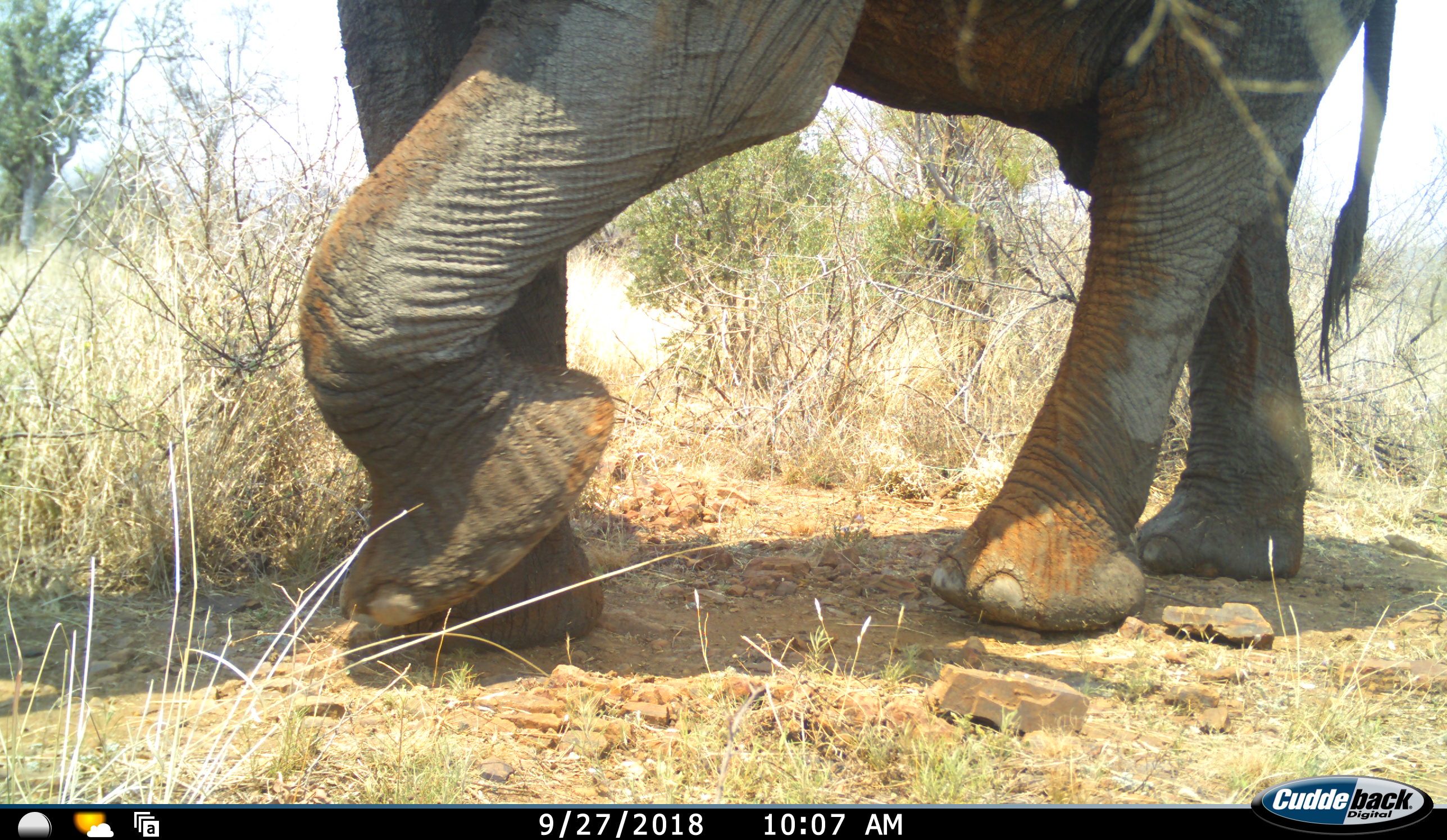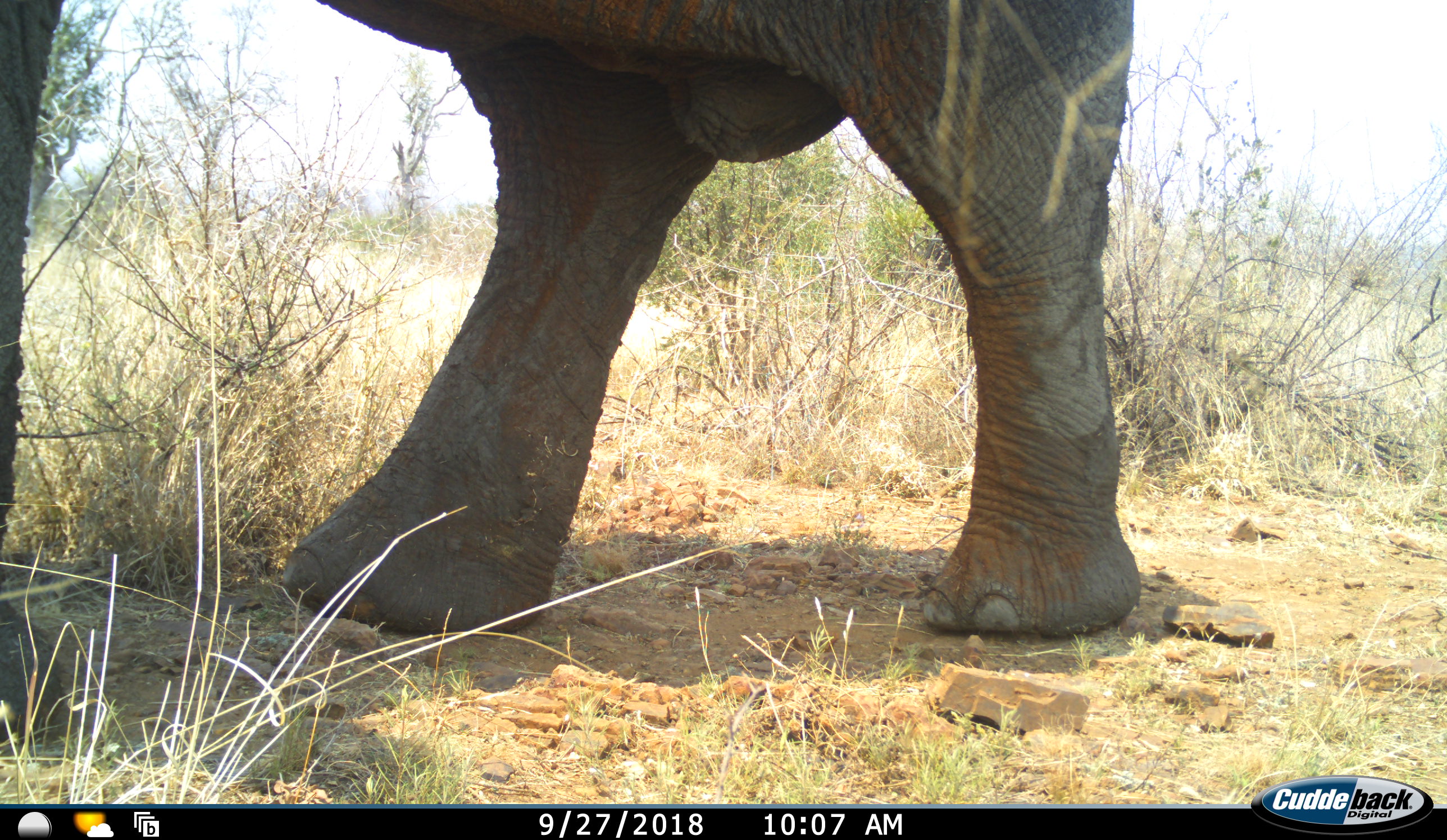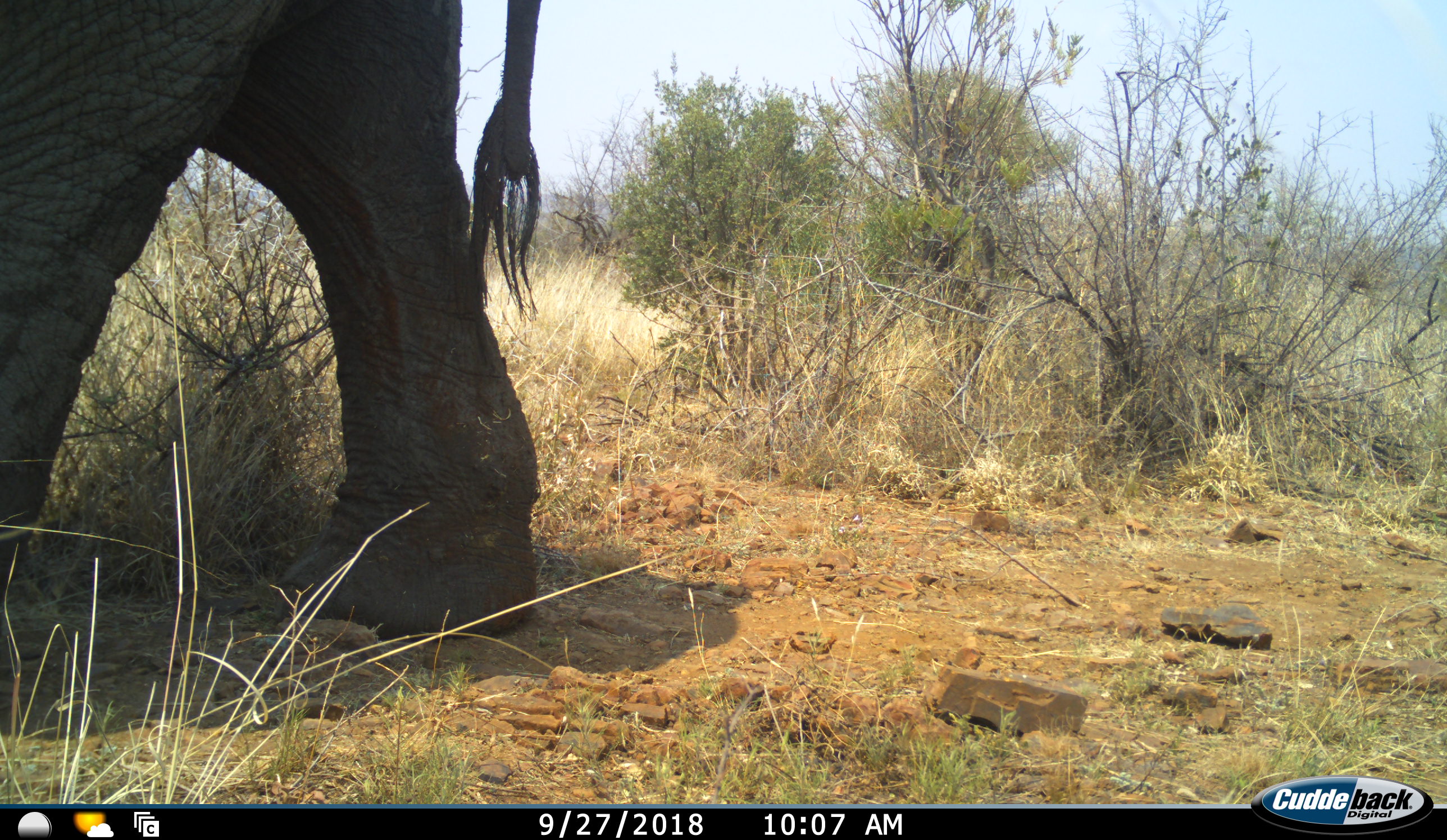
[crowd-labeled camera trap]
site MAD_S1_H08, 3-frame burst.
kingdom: Animalia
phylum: Chordata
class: Mammalia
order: Proboscidea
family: Elephantidae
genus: Loxodonta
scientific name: Loxodonta africana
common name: african bush elephant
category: elephant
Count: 1.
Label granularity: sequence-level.